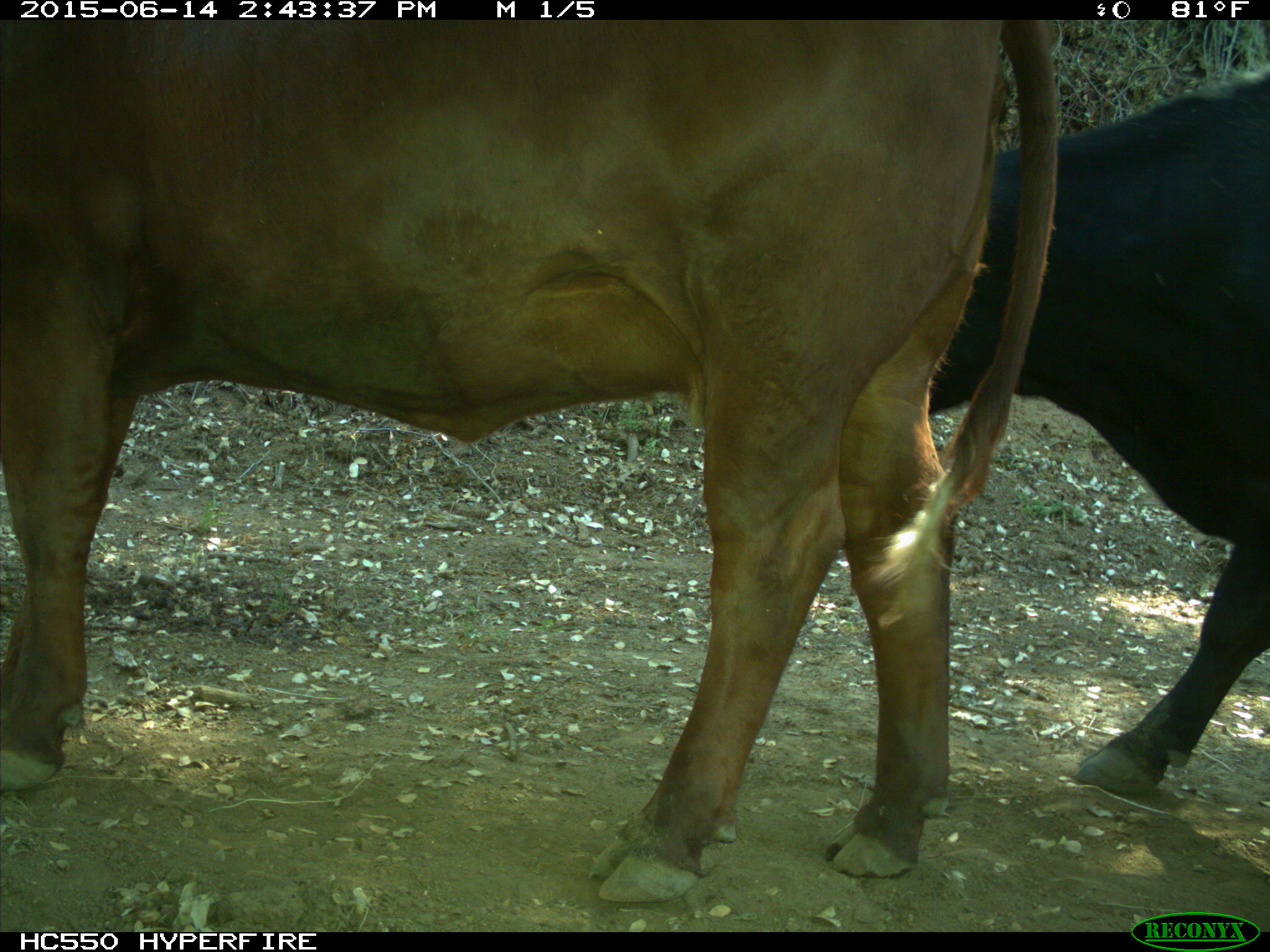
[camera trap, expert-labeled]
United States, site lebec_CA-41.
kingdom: Animalia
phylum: Chordata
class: Mammalia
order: Artiodactyla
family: Bovidae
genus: Bos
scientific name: Bos taurus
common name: domestic cow